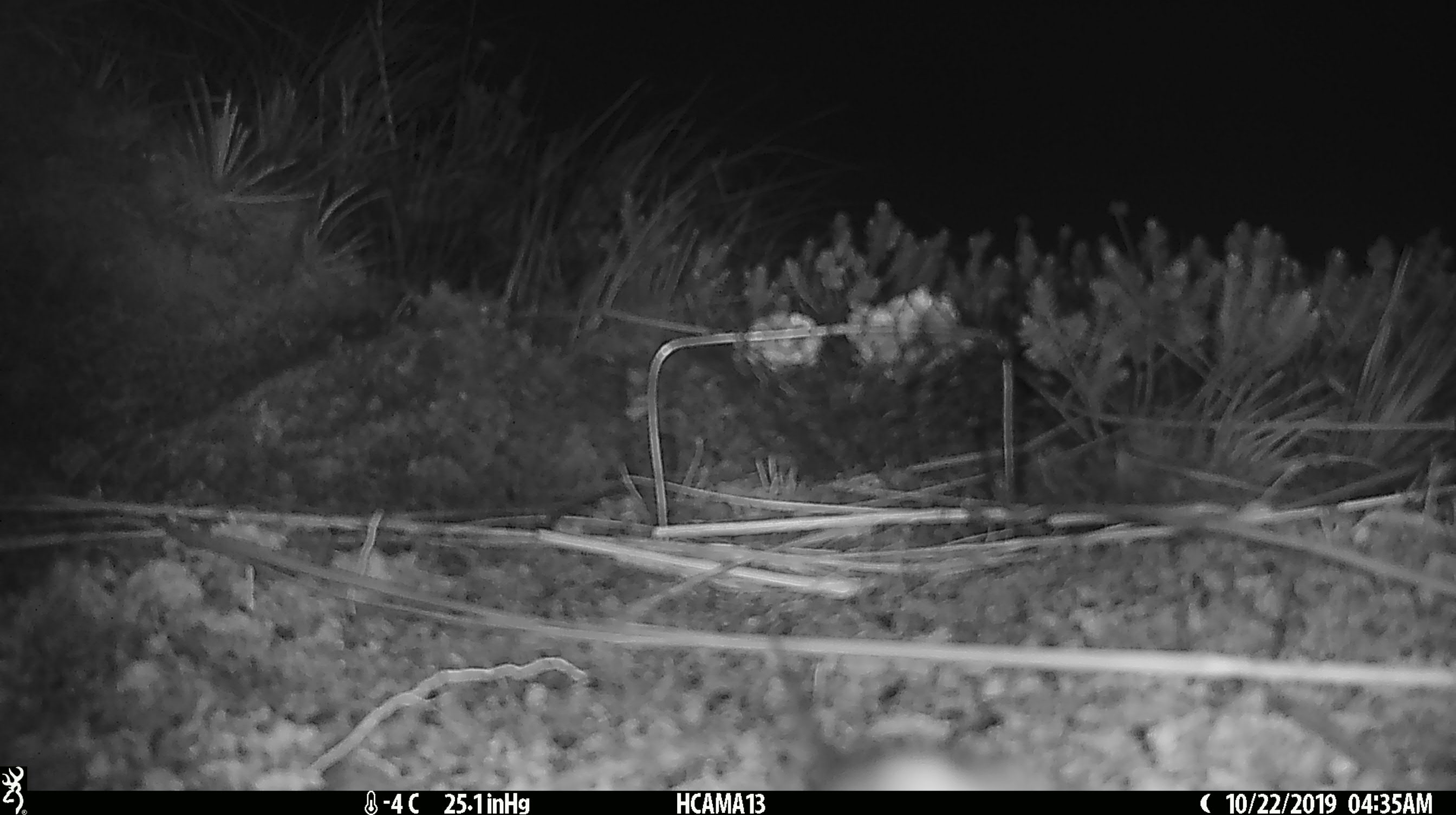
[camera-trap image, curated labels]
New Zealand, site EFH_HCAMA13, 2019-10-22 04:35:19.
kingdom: Animalia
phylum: Chordata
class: Mammalia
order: Rodentia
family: Muridae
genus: Mus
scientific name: Mus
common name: mouse